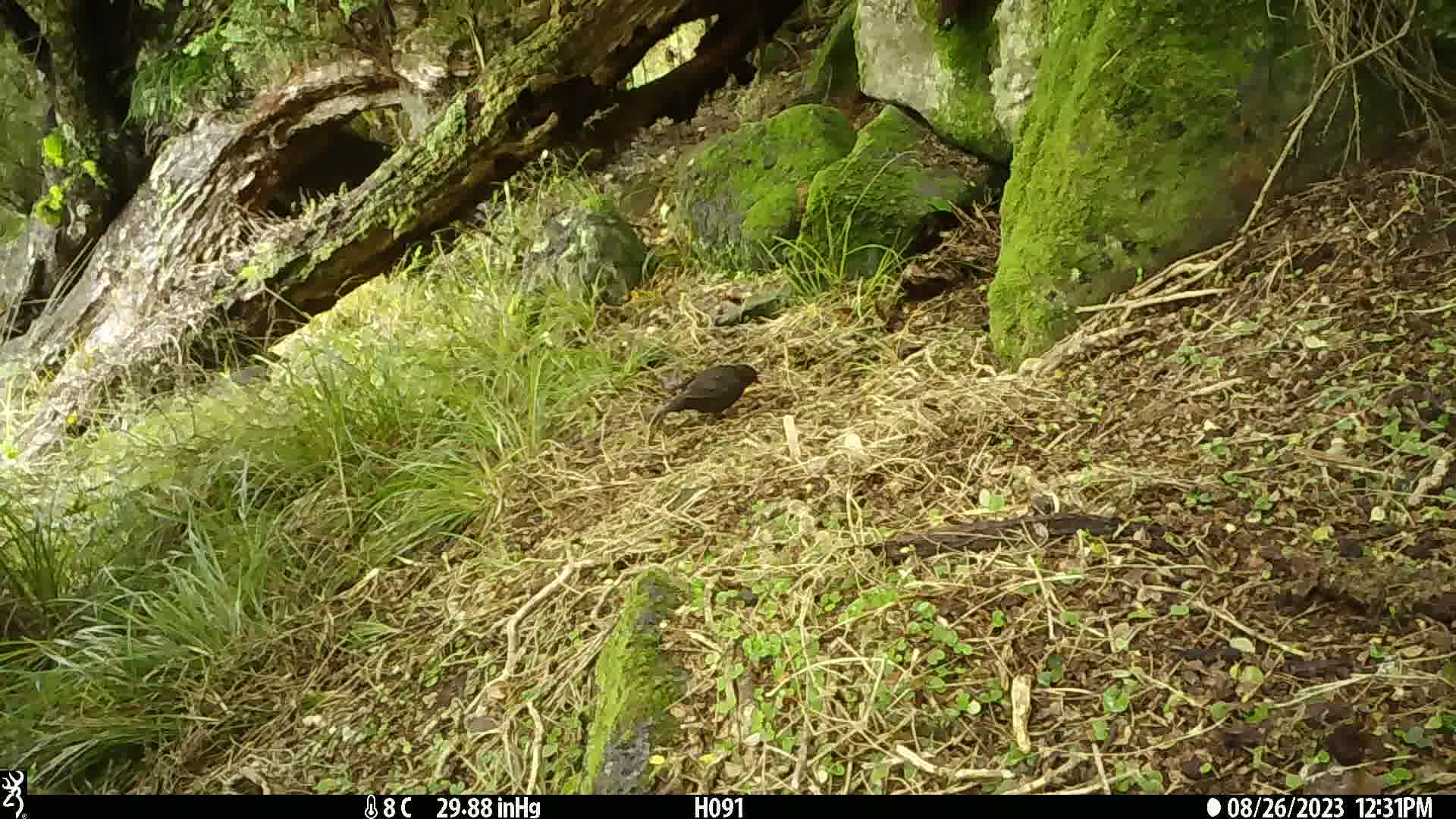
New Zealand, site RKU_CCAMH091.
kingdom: Animalia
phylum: Chordata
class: Aves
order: Passeriformes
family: Turdidae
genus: Turdus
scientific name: Turdus merula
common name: eurasian blackbird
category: blackbird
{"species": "blackbird (eurasian blackbird) (Turdus merula)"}